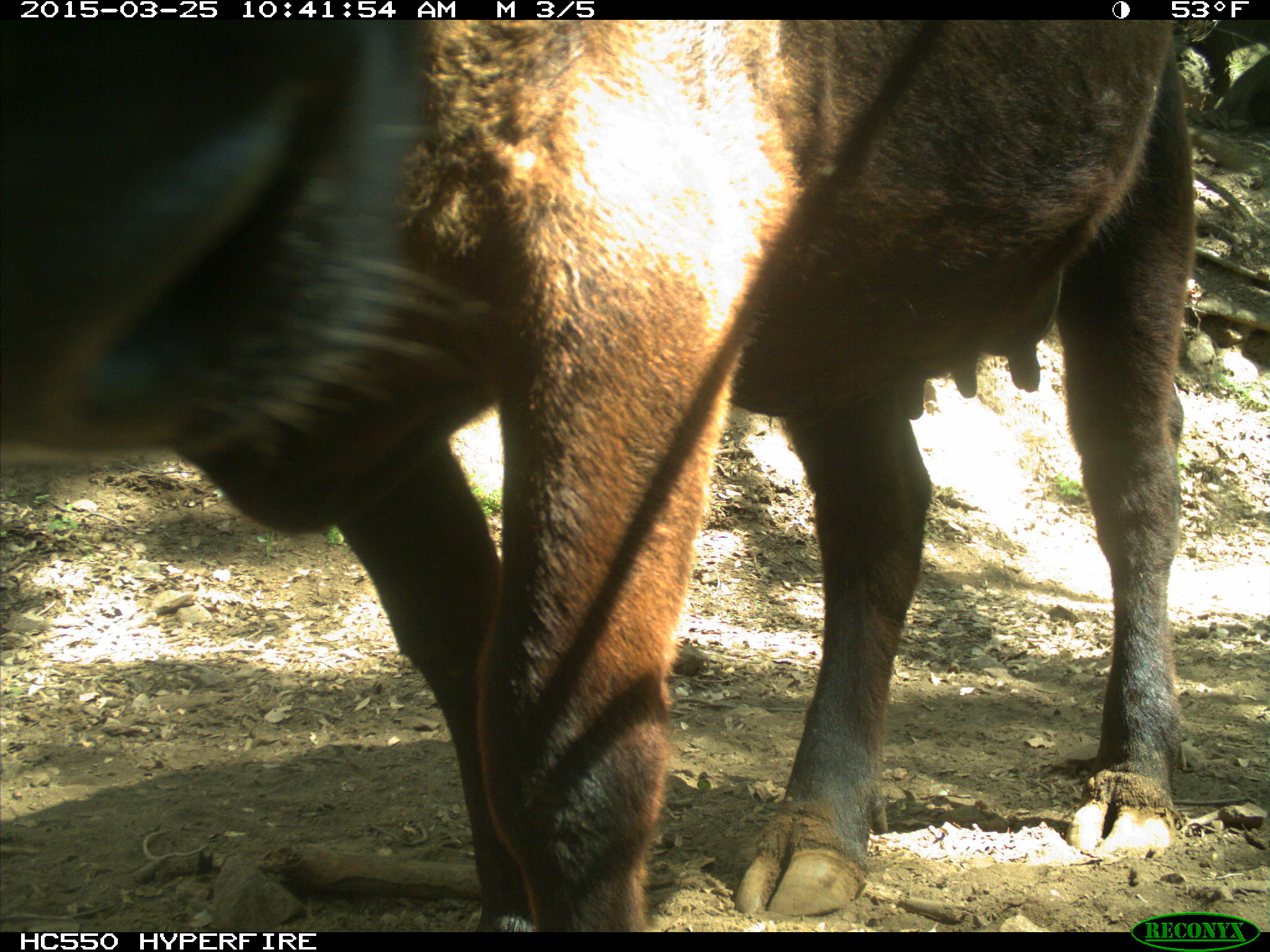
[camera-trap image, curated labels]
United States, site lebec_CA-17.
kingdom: Animalia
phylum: Chordata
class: Mammalia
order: Artiodactyla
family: Bovidae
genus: Bos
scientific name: Bos taurus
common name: domestic cow